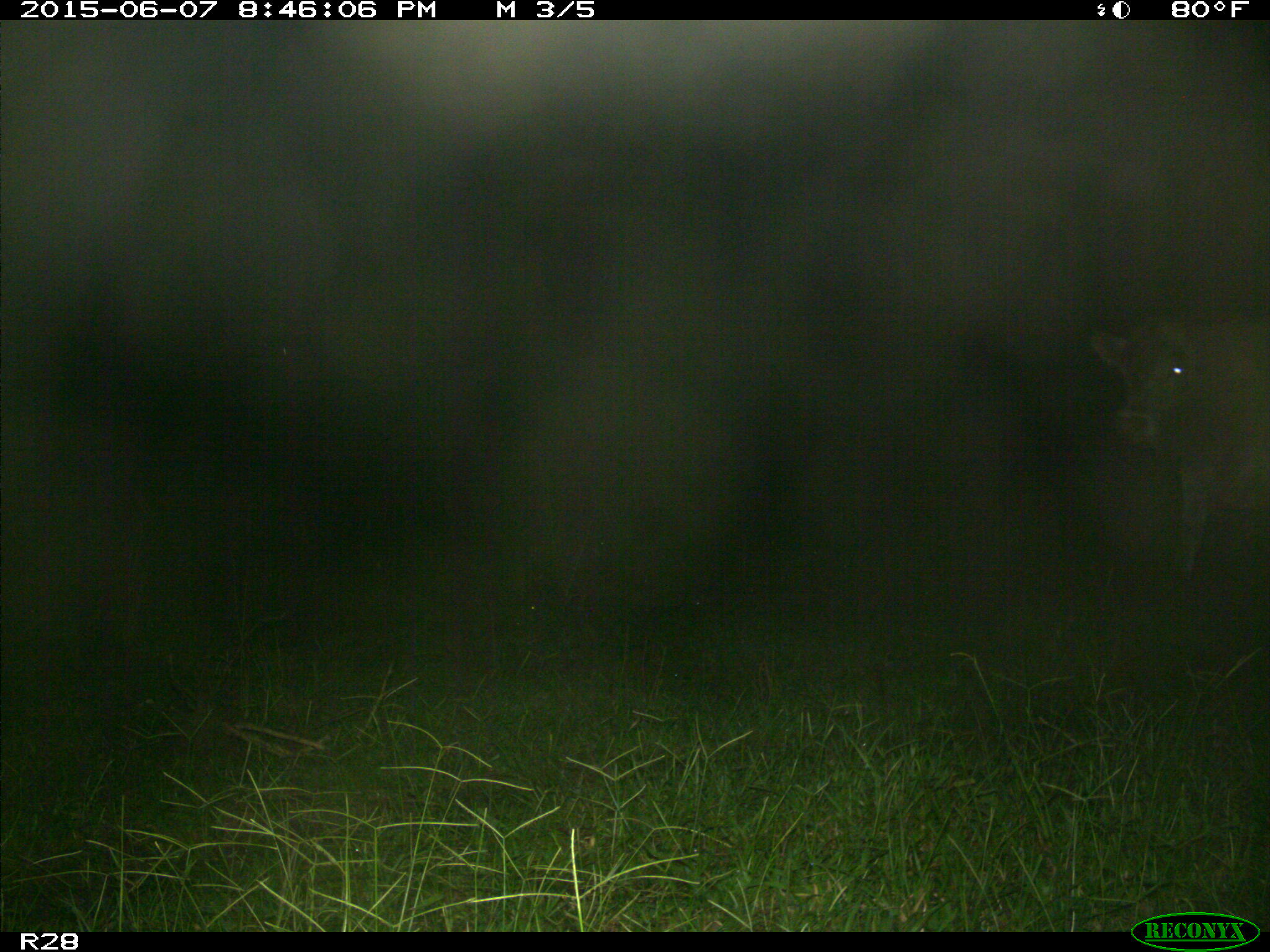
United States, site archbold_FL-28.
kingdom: Animalia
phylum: Chordata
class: Mammalia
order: Artiodactyla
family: Bovidae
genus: Bos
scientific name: Bos taurus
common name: domestic cow